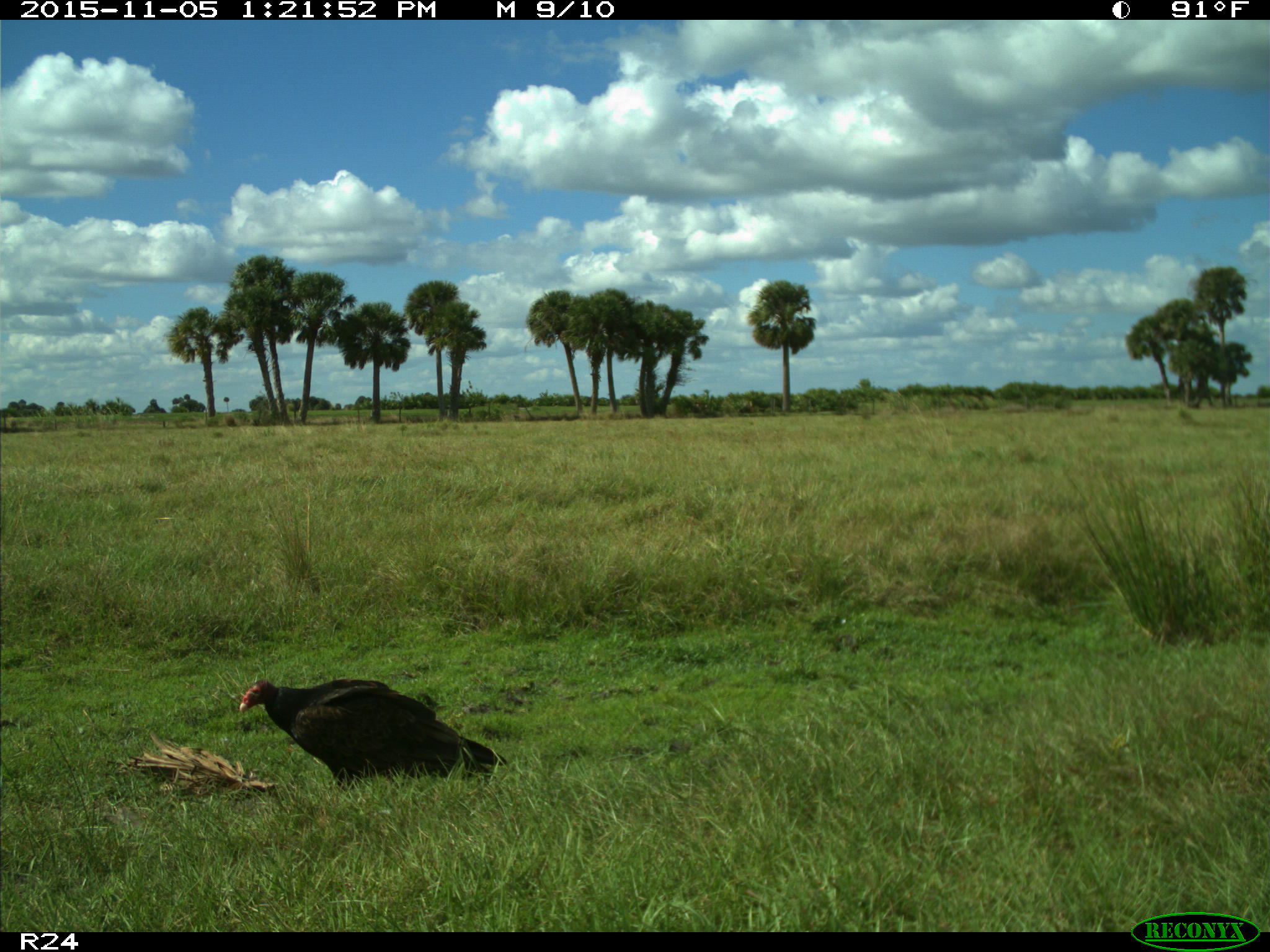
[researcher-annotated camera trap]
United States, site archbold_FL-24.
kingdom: Animalia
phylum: Chordata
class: Aves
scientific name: Aves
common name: birds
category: unidentified bird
Unidentified bird (birds) (Aves).